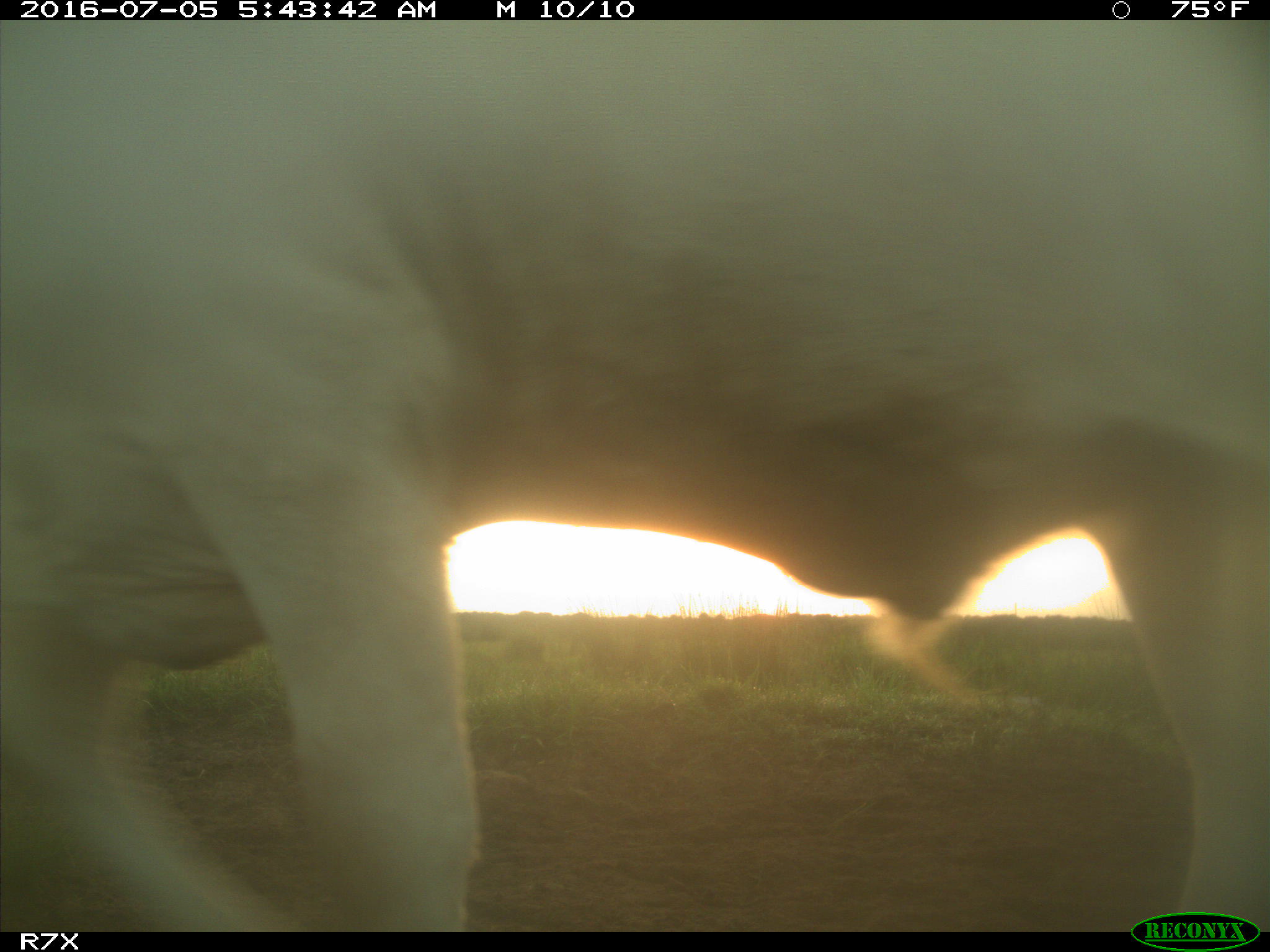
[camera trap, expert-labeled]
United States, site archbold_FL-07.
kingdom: Animalia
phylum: Chordata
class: Mammalia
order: Artiodactyla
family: Bovidae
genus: Bos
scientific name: Bos taurus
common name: domestic cow